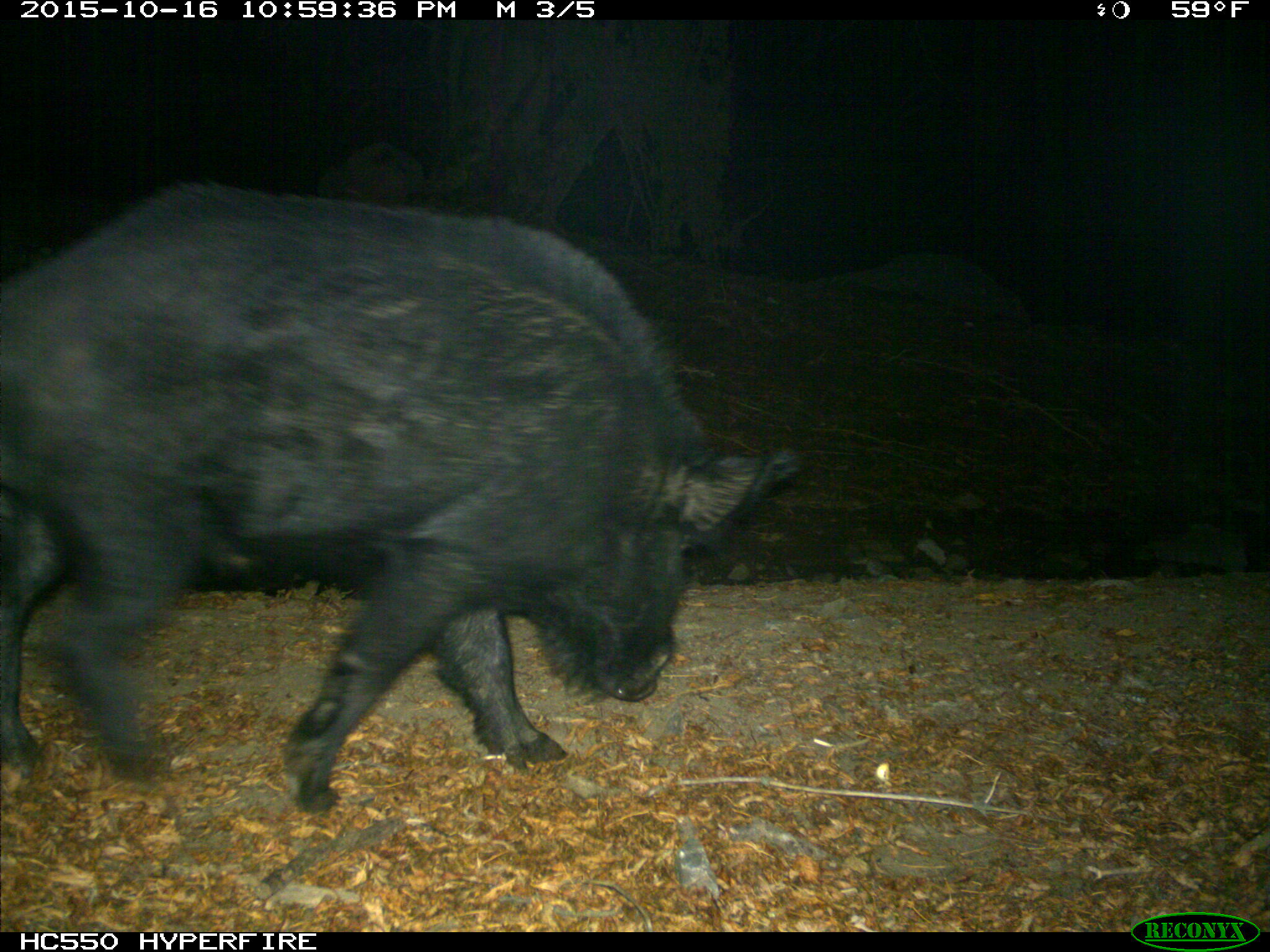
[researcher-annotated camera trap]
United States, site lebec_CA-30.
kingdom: Animalia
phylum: Chordata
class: Mammalia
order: Artiodactyla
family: Suidae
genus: Sus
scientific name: Sus scrofa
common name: wild boar